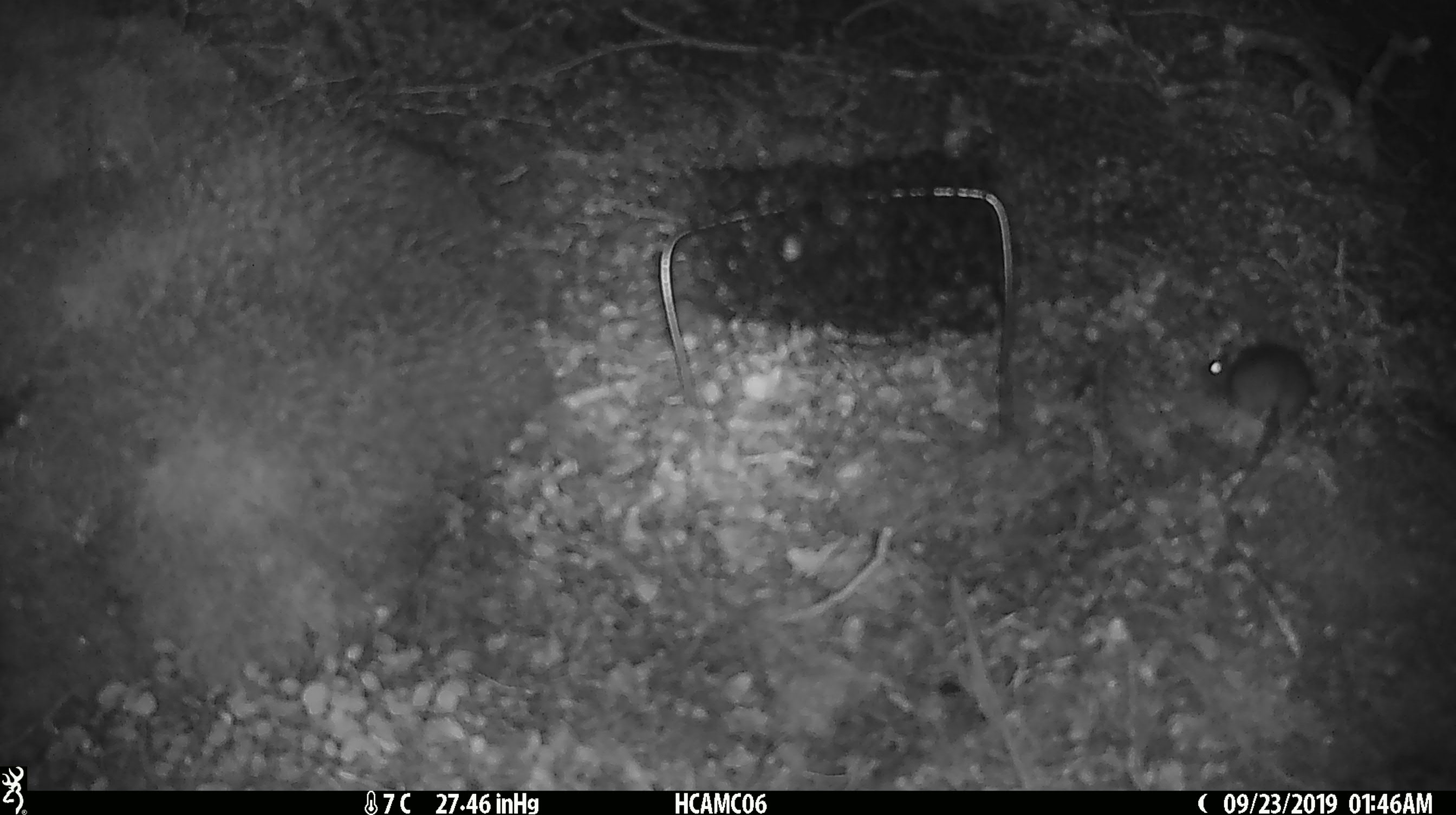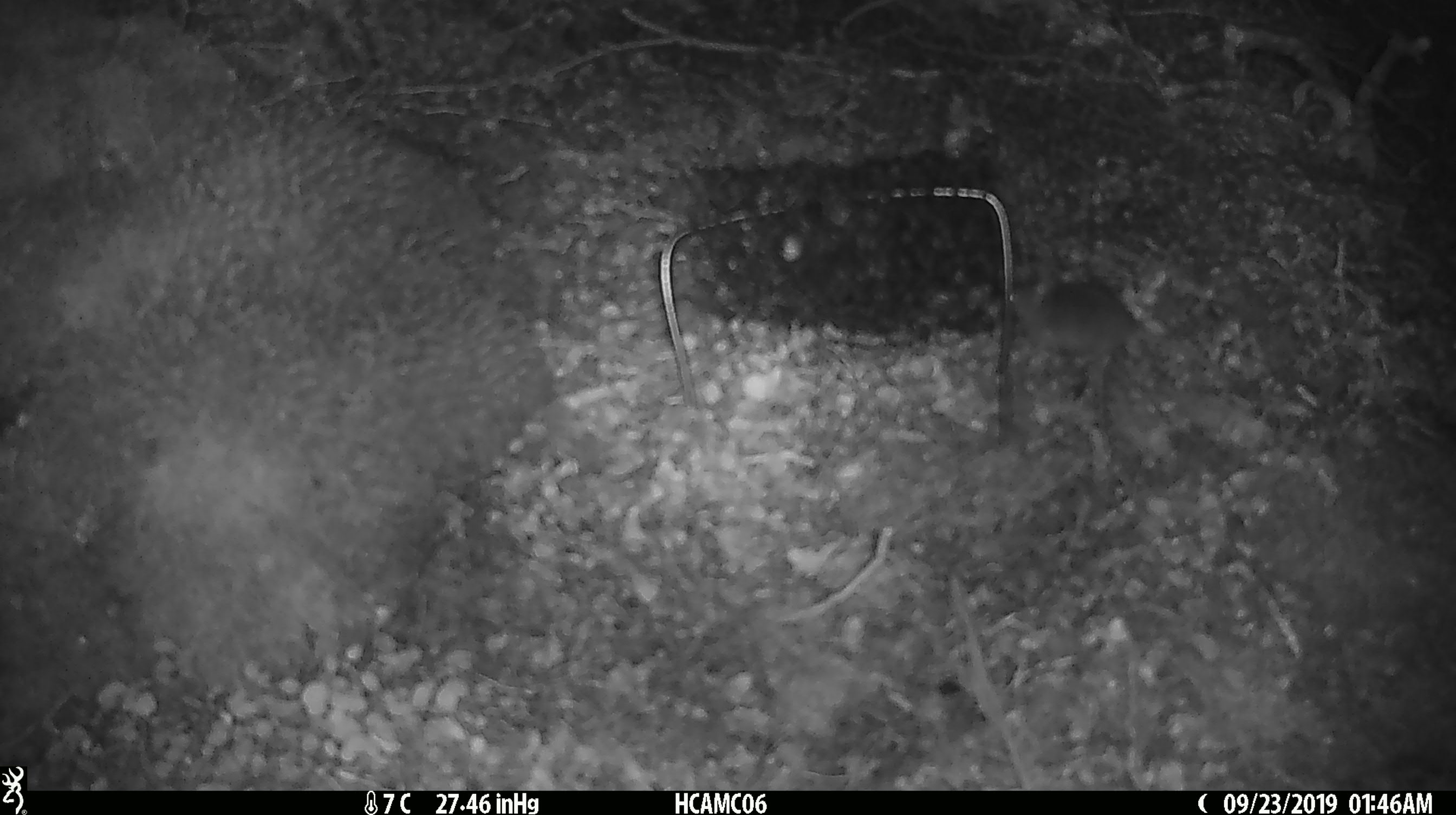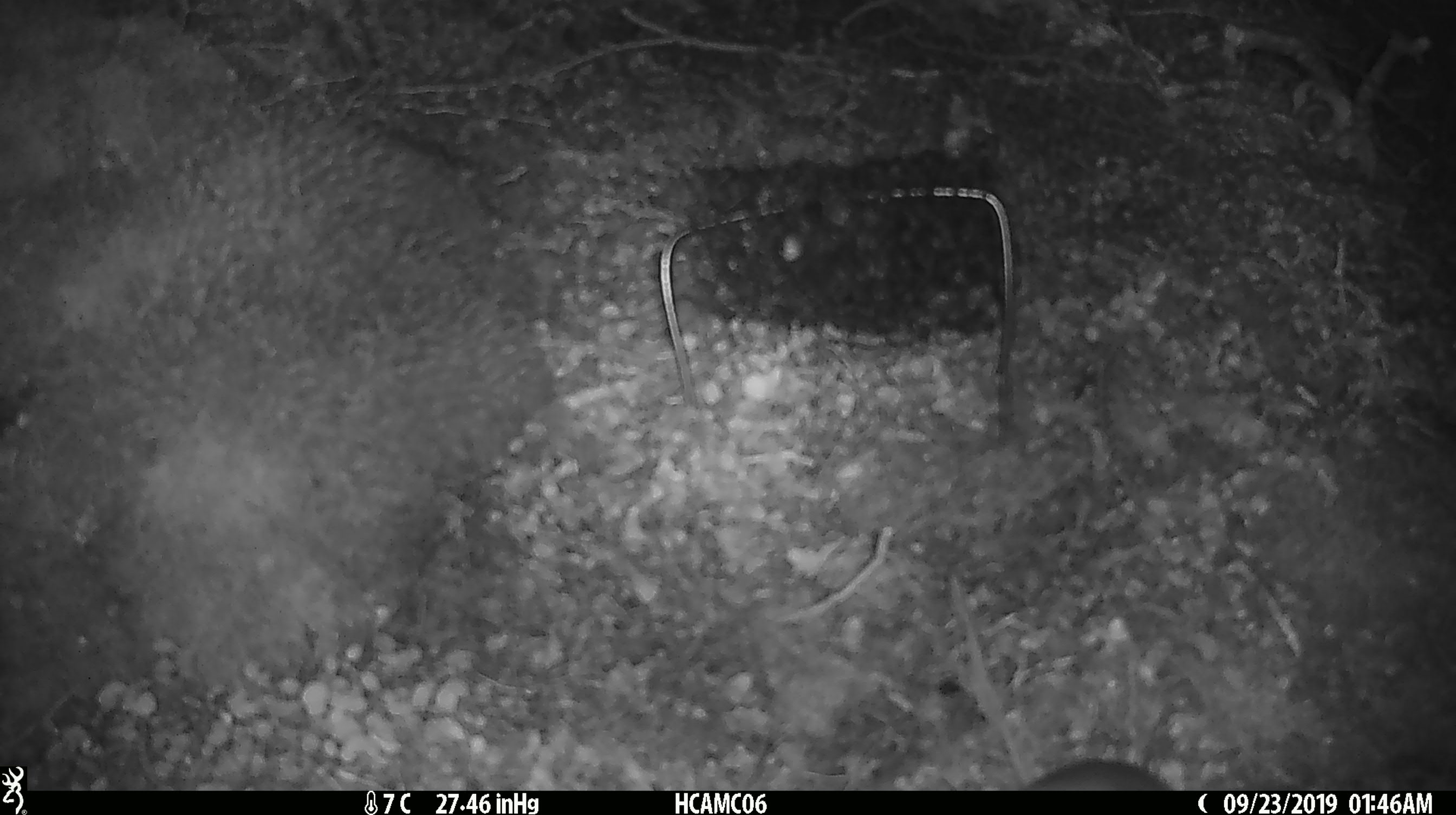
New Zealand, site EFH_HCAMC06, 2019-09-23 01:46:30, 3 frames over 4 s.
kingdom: Animalia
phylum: Chordata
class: Mammalia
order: Rodentia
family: Muridae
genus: Mus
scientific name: Mus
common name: mouse